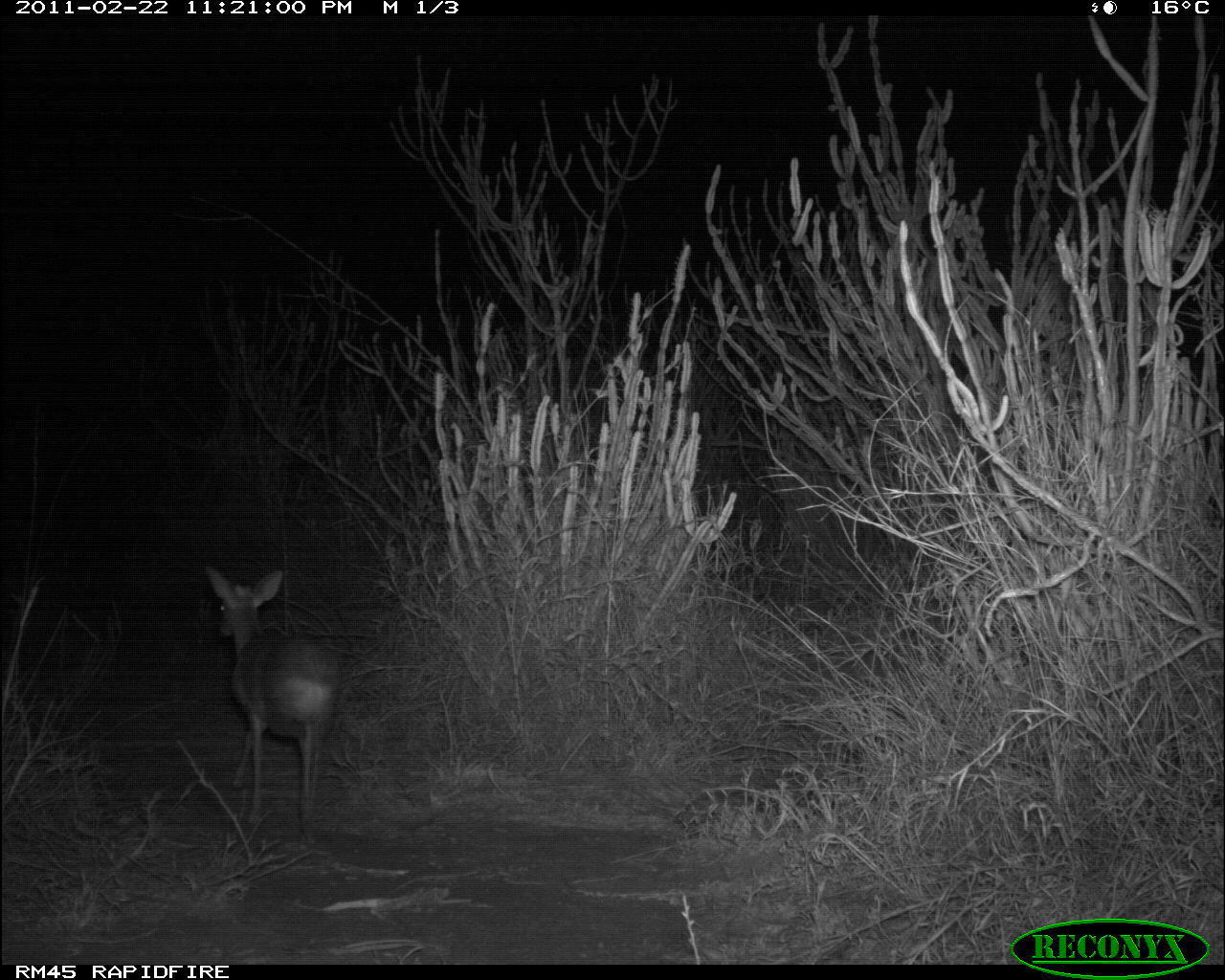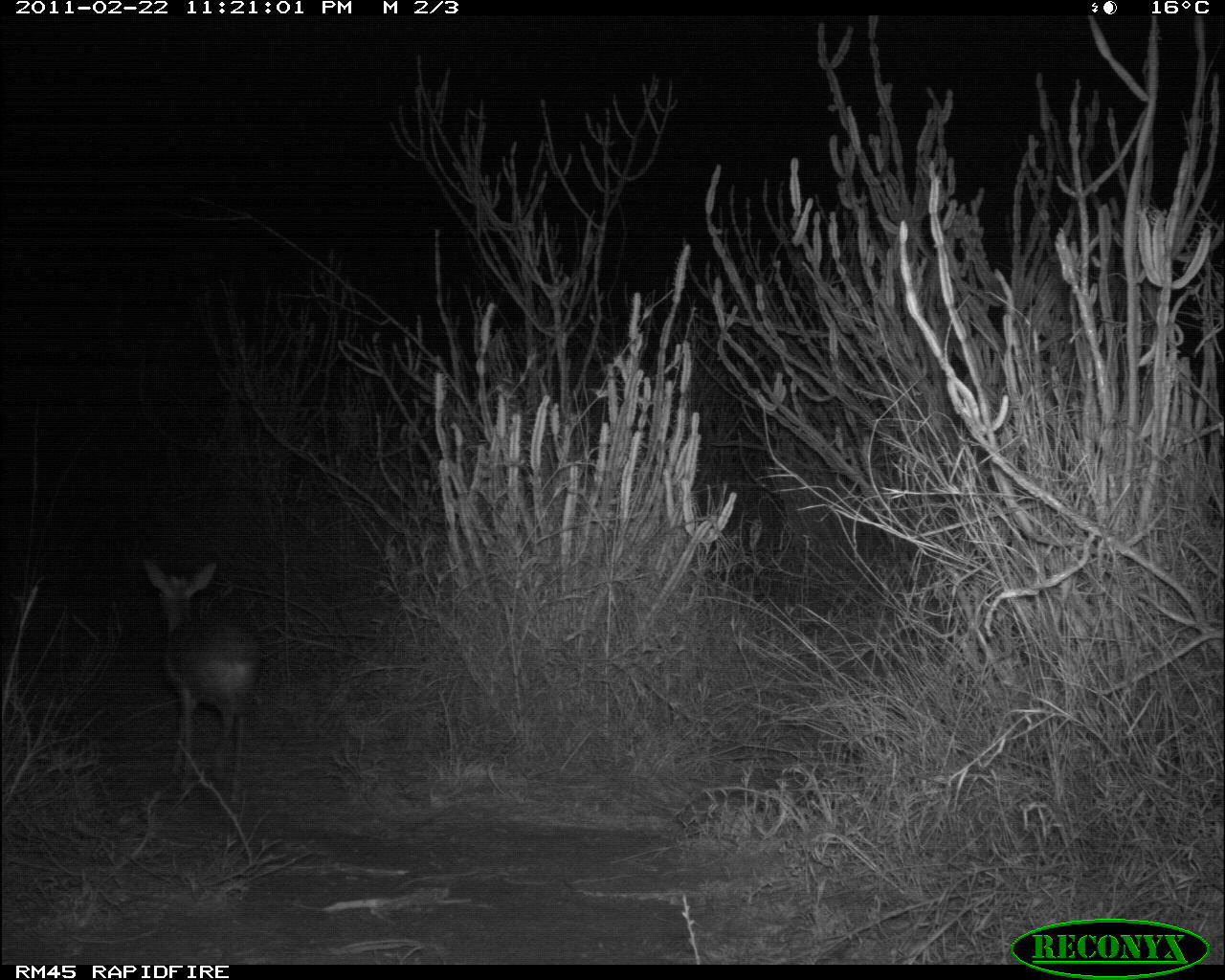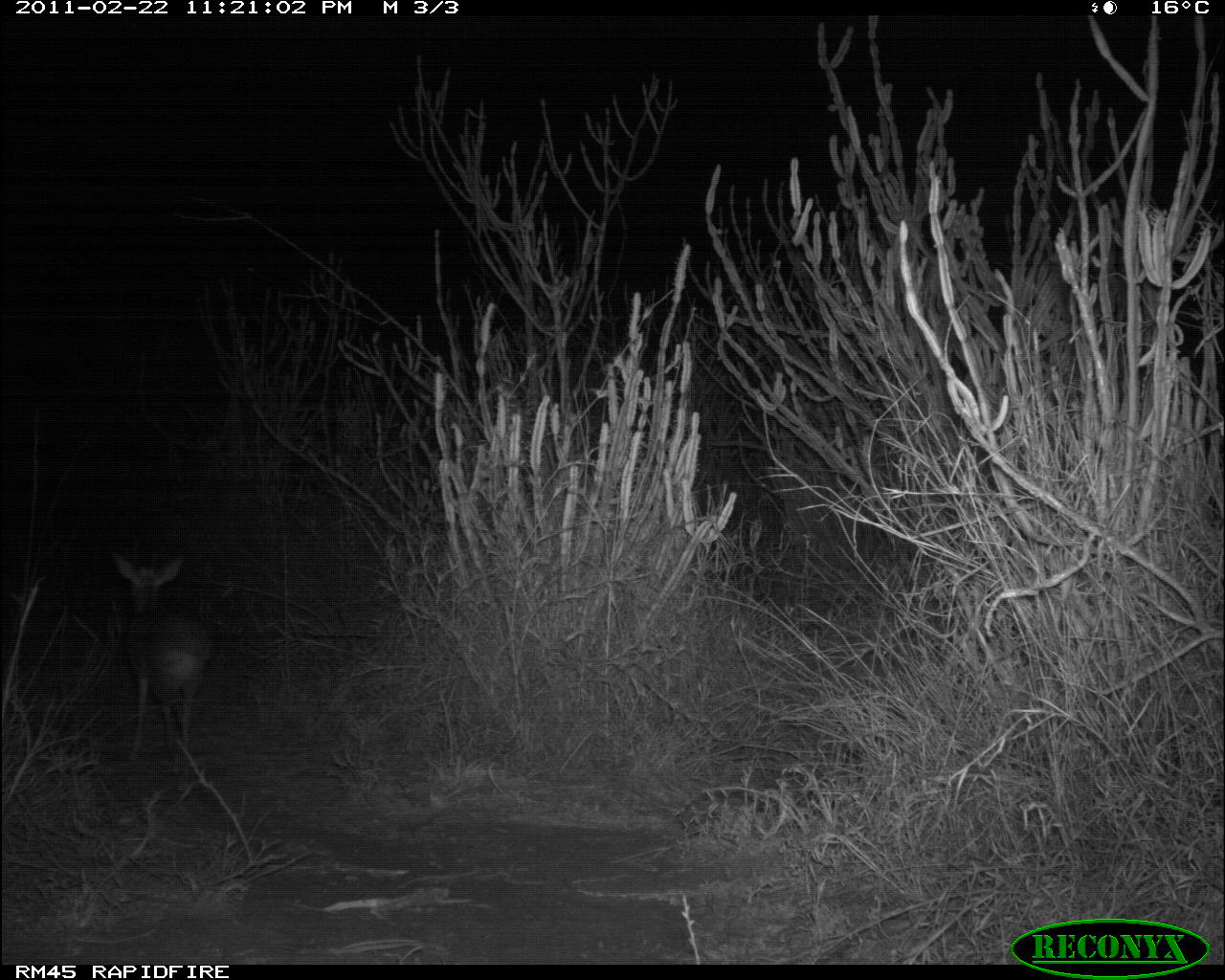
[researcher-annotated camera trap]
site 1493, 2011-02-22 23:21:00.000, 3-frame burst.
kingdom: Animalia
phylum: Chordata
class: Mammalia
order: Artiodactyla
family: Bovidae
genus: Madoqua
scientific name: Madoqua guentheri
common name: günther's dik-dik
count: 1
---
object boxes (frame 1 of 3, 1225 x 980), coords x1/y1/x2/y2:
madoqua guentheri: 203/566/342/835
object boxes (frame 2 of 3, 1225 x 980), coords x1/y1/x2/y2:
madoqua guentheri: 141/558/261/809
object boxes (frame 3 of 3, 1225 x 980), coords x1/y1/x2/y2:
madoqua guentheri: 109/550/211/773